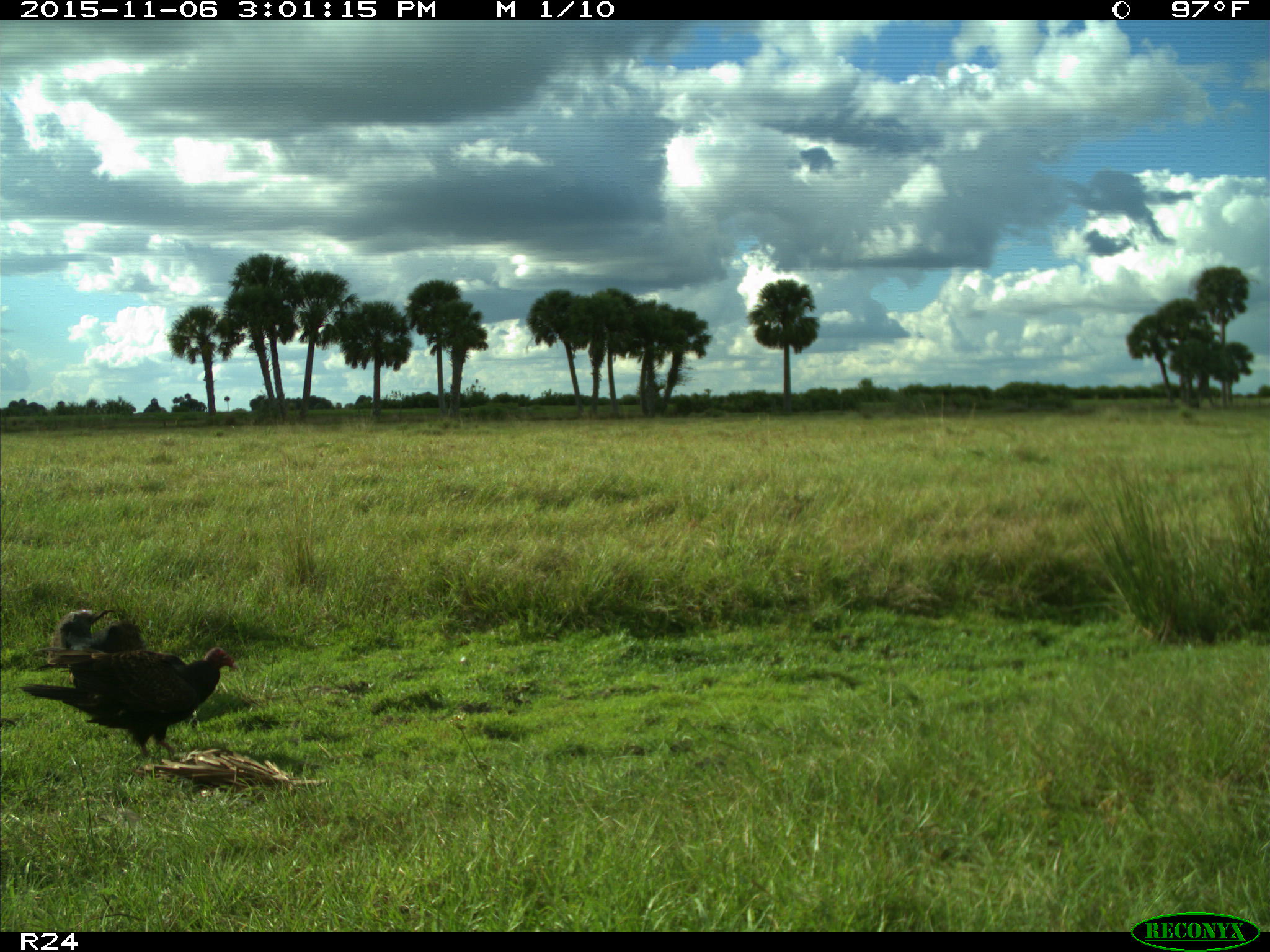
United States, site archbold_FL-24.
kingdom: Animalia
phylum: Chordata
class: Aves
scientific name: Aves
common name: birds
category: unidentified bird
Unidentified bird (birds) (Aves).